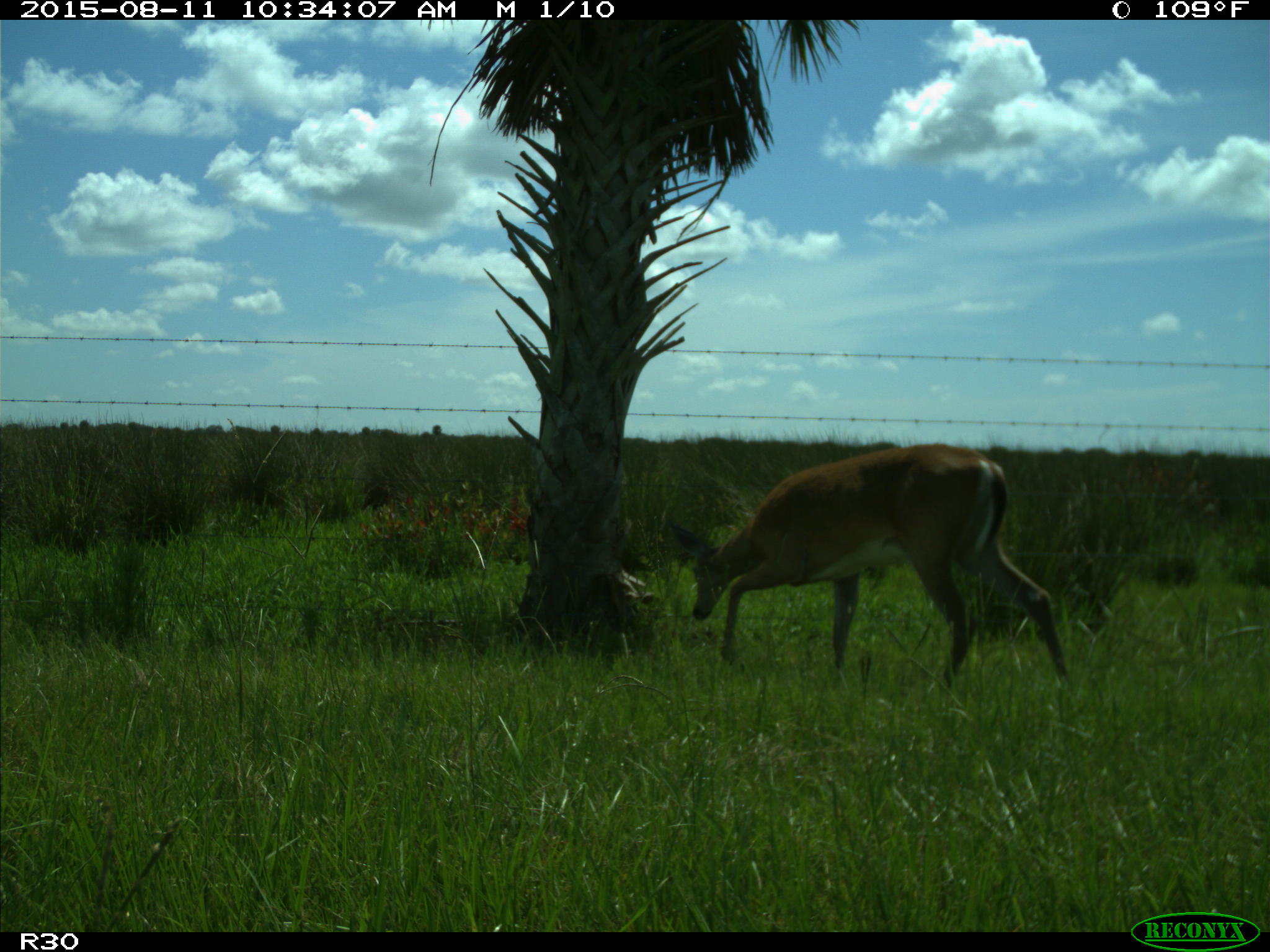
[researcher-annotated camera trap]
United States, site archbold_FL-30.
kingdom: Animalia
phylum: Chordata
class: Mammalia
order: Artiodactyla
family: Cervidae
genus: Odocoileus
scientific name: Odocoileus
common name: deer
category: unidentified deer